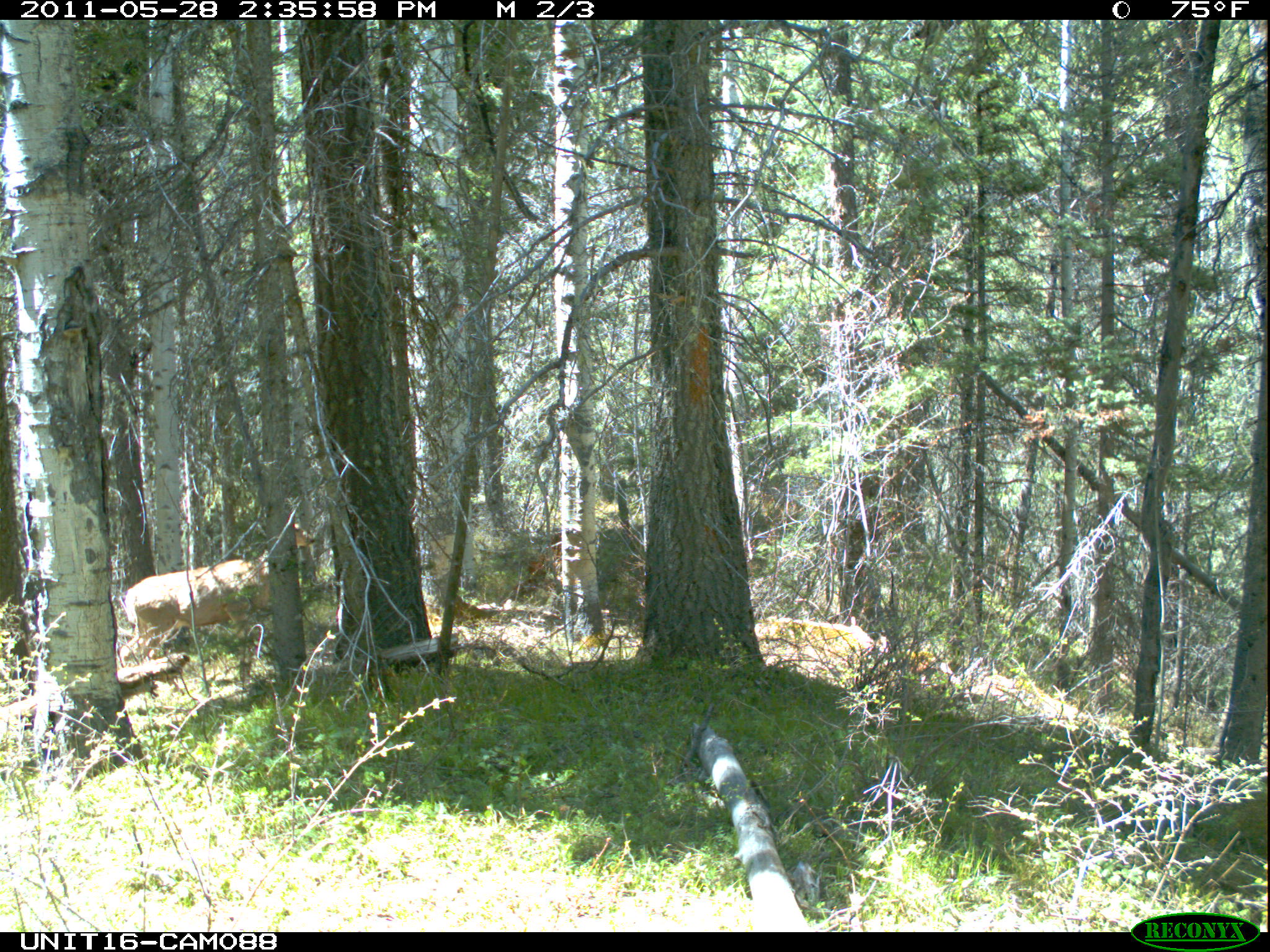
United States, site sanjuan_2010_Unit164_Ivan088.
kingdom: Animalia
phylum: Chordata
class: Mammalia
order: Artiodactyla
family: Cervidae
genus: Odocoileus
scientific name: Odocoileus hemionus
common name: mule deer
Odocoileus hemionus (mule deer).